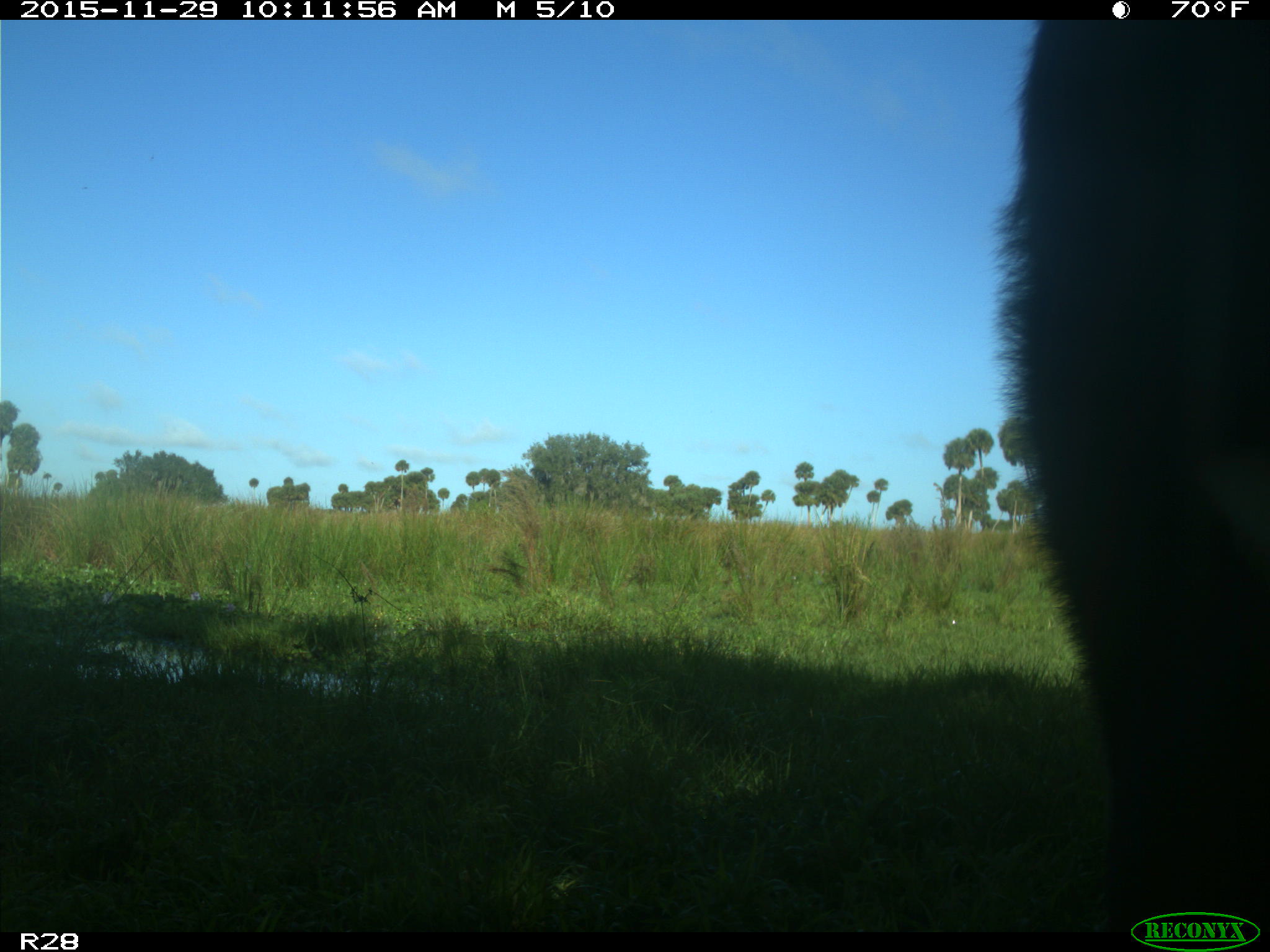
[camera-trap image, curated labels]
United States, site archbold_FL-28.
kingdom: Animalia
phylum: Chordata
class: Mammalia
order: Artiodactyla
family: Bovidae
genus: Bos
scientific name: Bos taurus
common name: domestic cow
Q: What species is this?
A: Bos taurus (domestic cow).